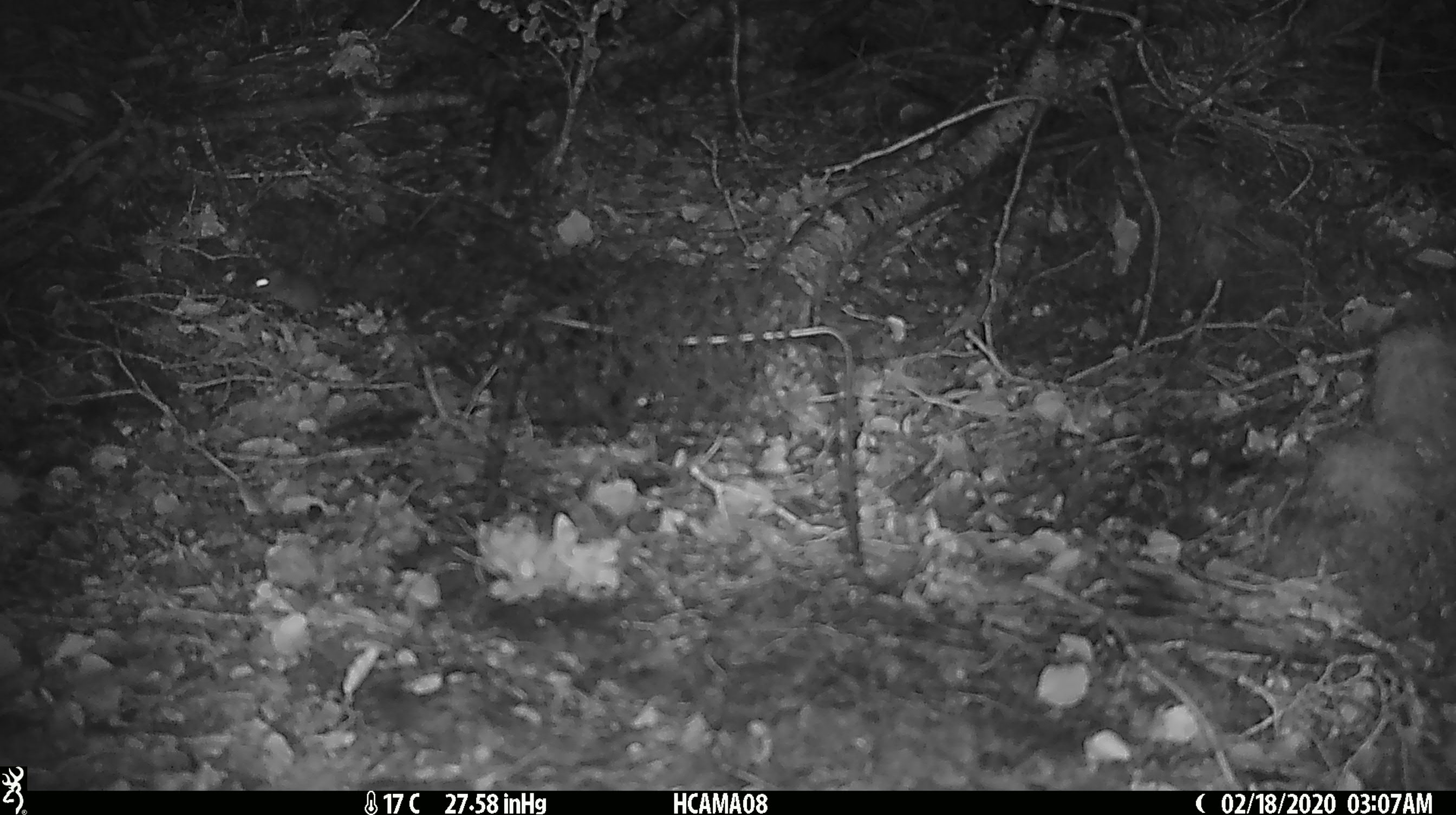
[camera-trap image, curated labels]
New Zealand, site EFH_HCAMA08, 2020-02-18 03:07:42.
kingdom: Animalia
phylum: Chordata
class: Mammalia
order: Rodentia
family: Muridae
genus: Mus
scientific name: Mus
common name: mouse